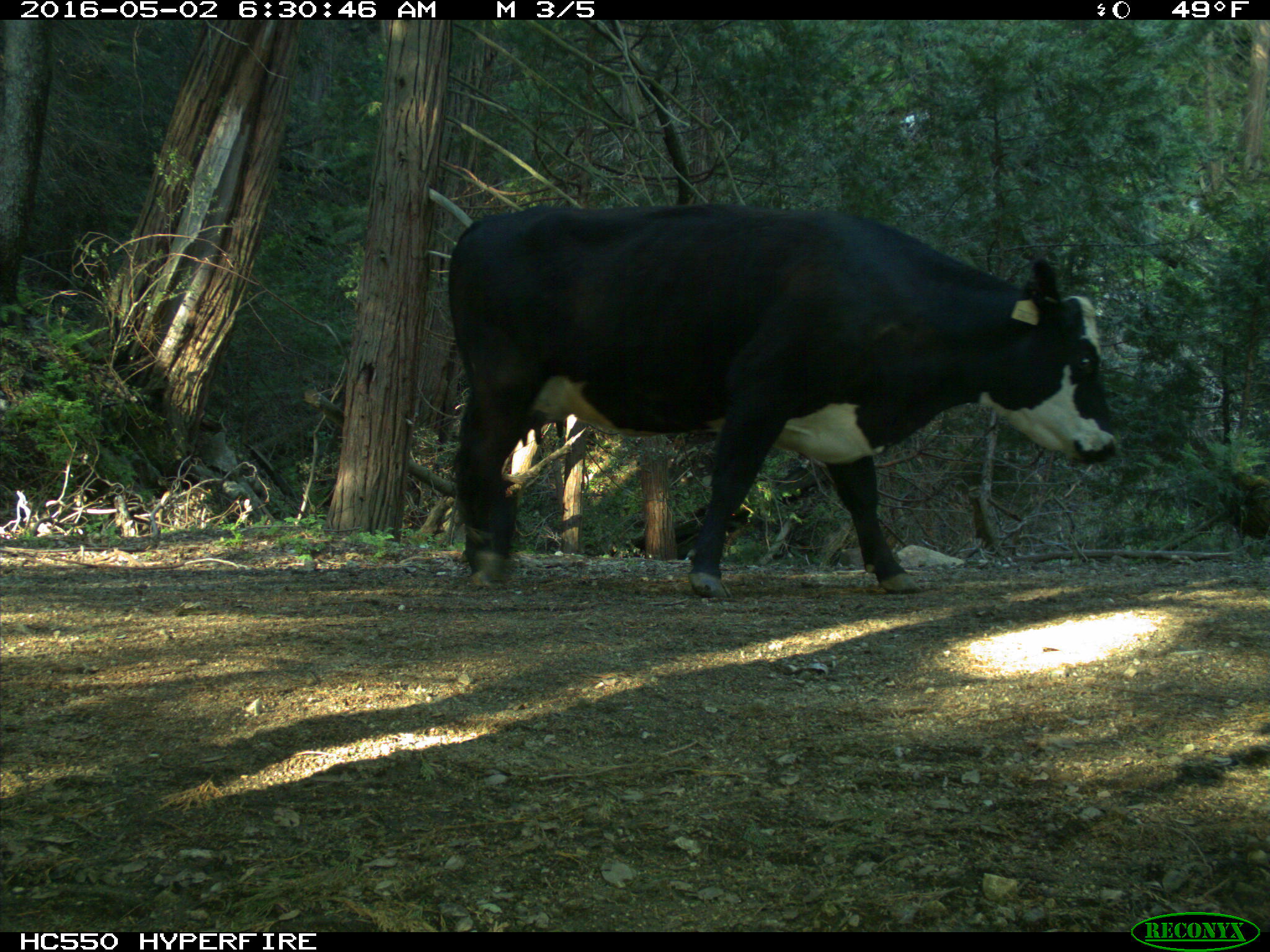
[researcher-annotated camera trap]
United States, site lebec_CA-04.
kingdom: Animalia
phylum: Chordata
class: Mammalia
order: Artiodactyla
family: Bovidae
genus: Bos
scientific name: Bos taurus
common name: domestic cow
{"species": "Bos taurus (domestic cow)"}